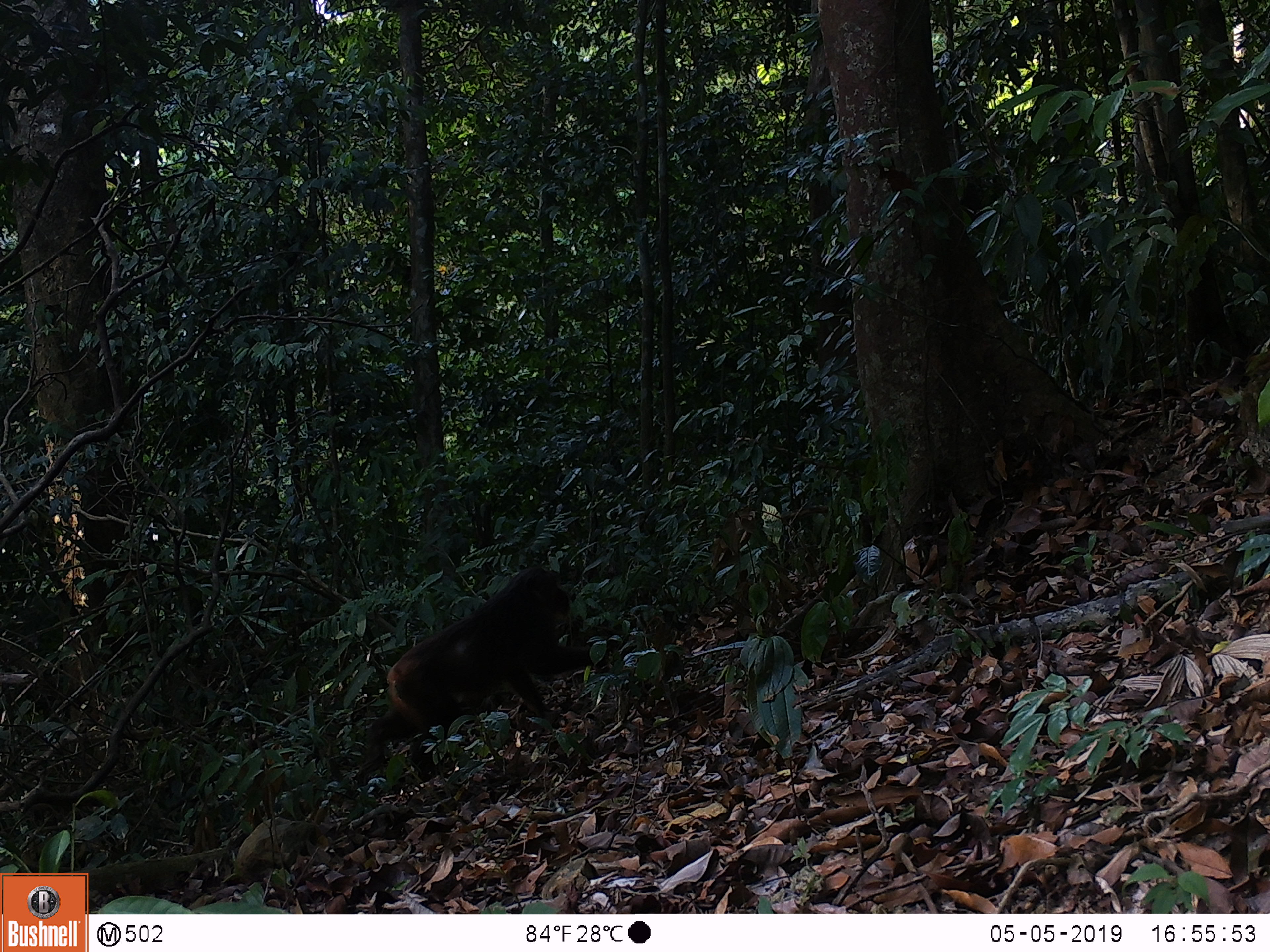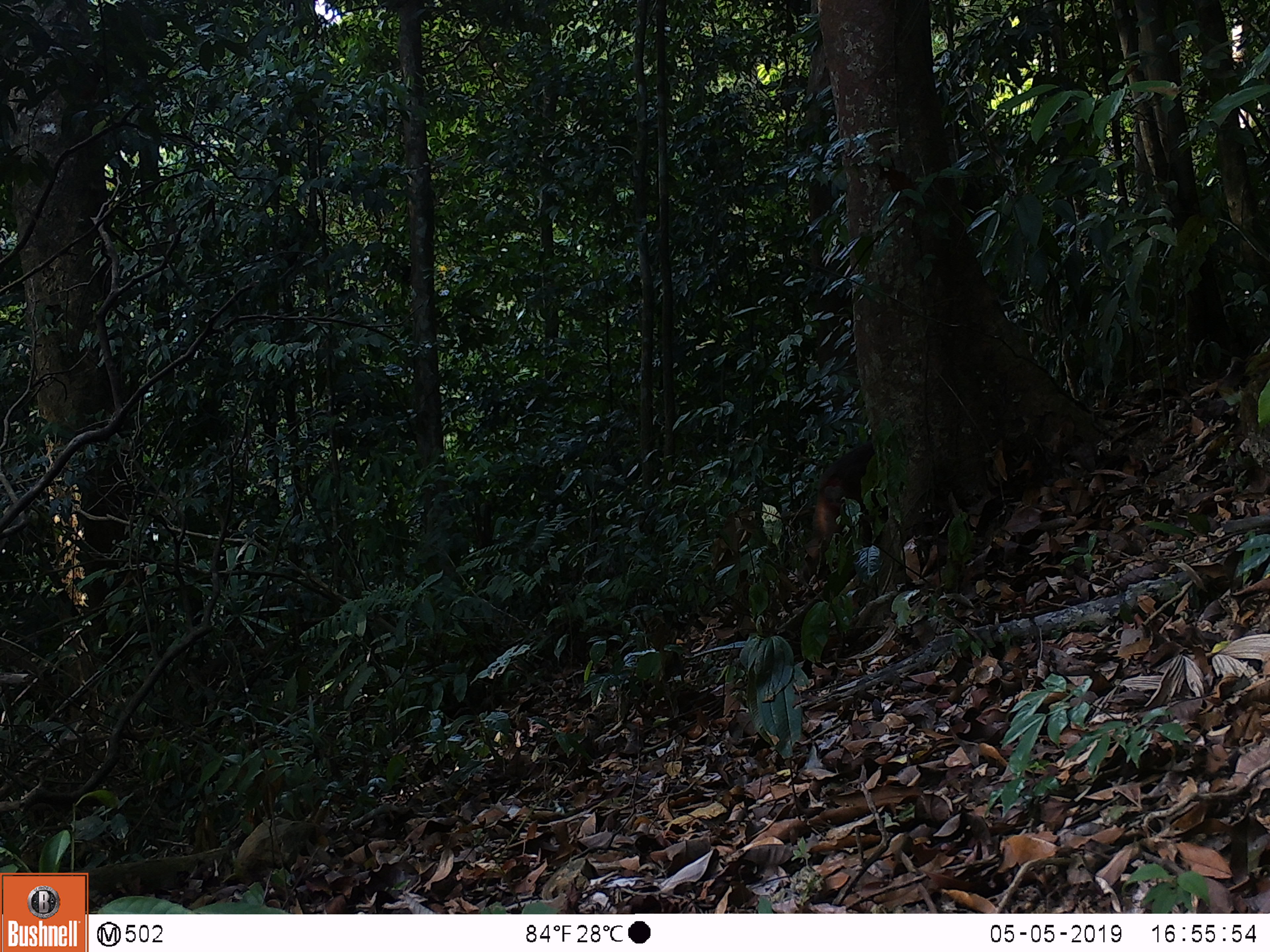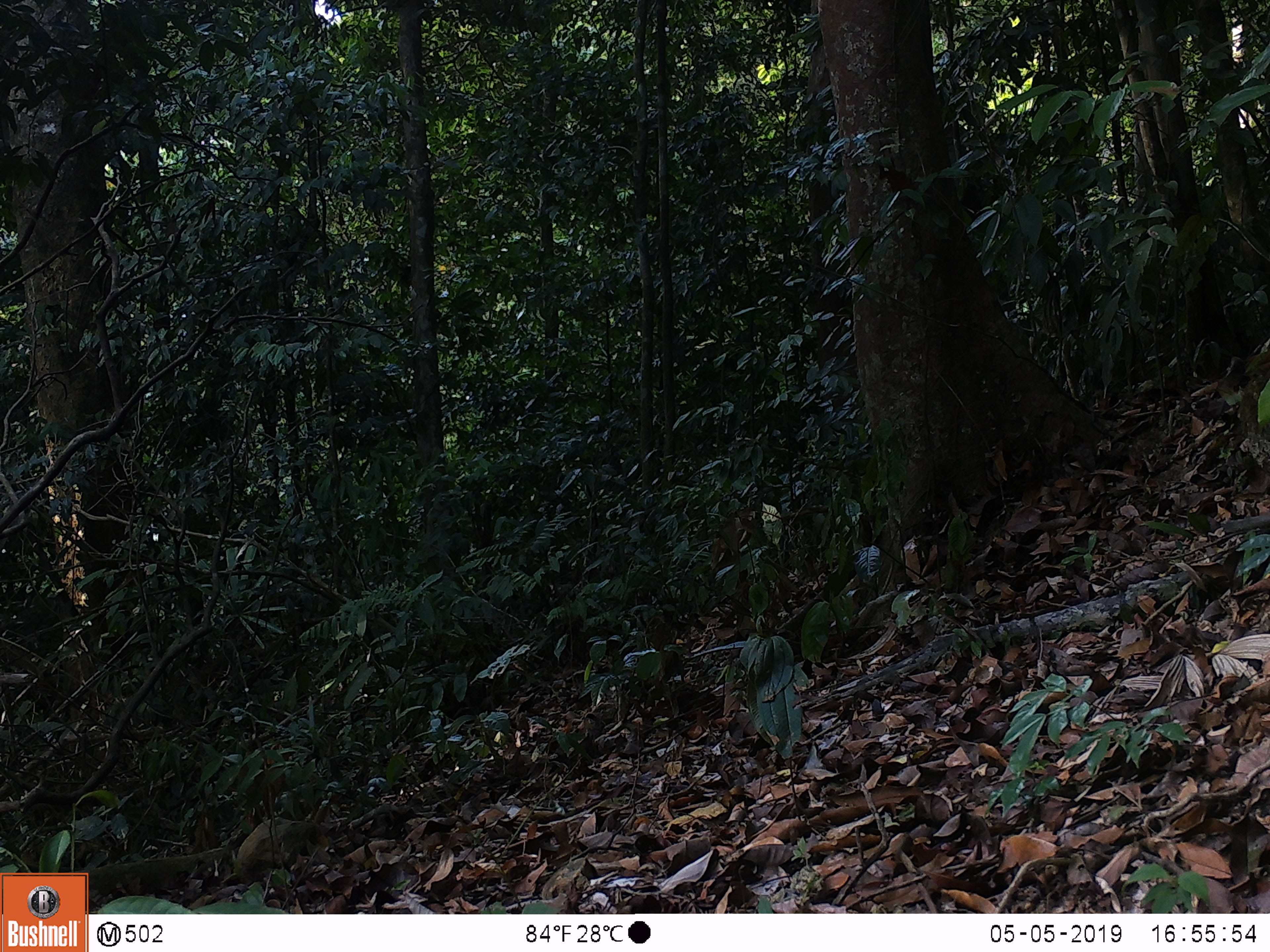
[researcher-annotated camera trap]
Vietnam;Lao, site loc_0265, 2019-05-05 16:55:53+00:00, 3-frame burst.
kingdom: Animalia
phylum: Chordata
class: Mammalia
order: Primates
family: Cercopithecidae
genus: Macaca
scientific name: Macaca arctoides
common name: stump-tailed macaque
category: stump tailed macaque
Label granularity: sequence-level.